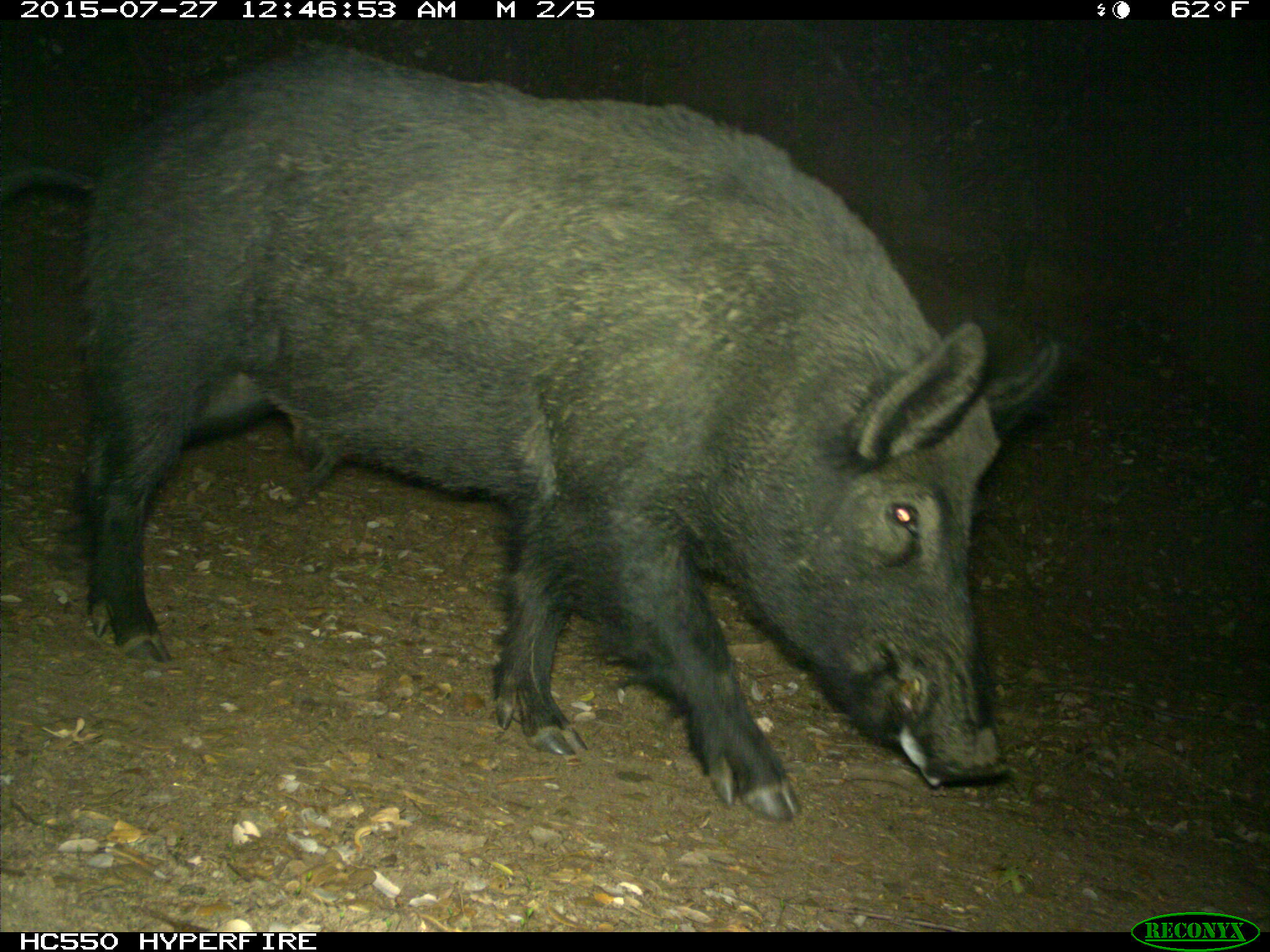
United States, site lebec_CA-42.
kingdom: Animalia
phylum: Chordata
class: Mammalia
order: Artiodactyla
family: Suidae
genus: Sus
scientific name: Sus scrofa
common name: wild boar